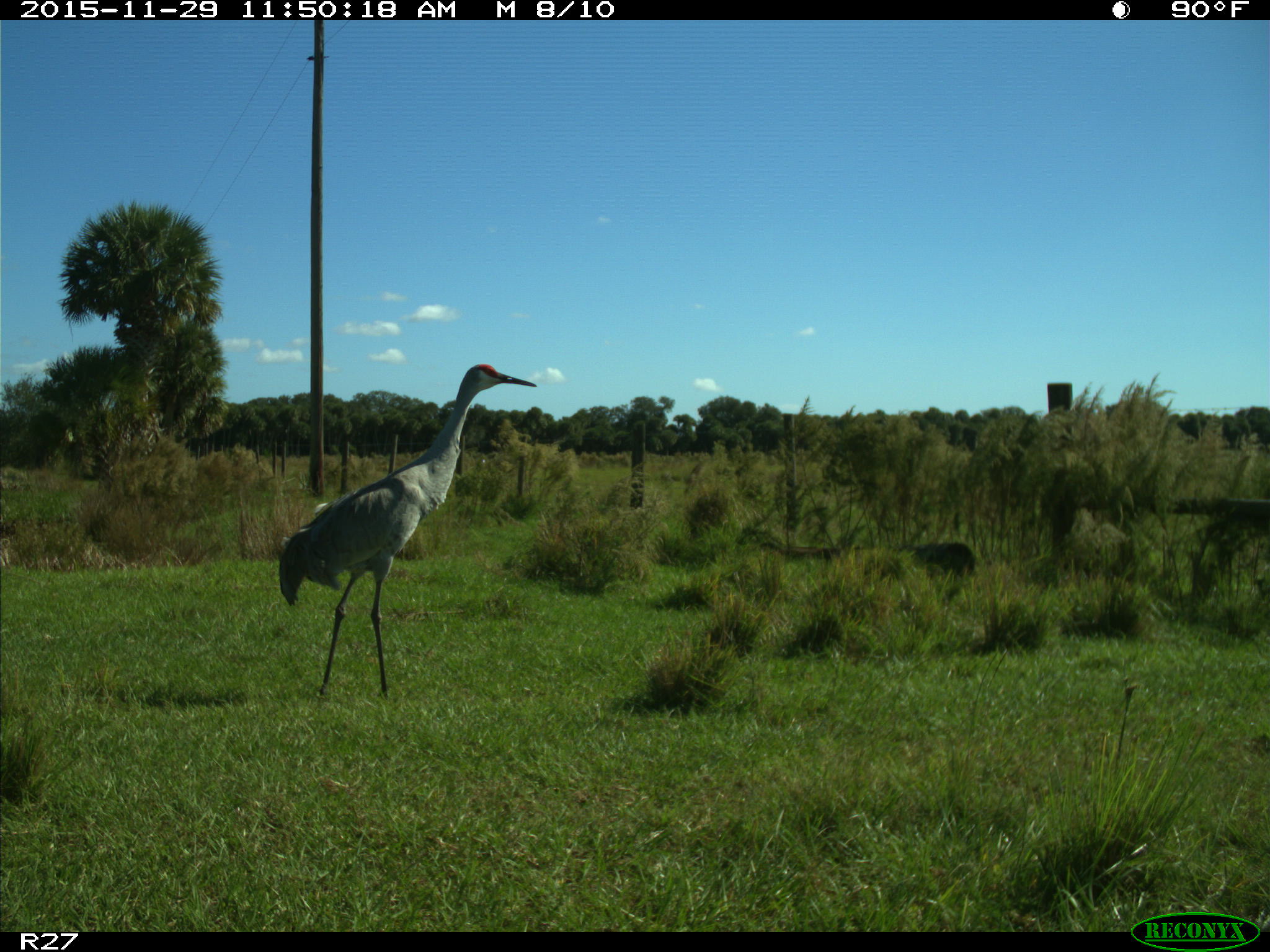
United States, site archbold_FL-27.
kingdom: Animalia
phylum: Chordata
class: Aves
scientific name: Aves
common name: birds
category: unidentified bird